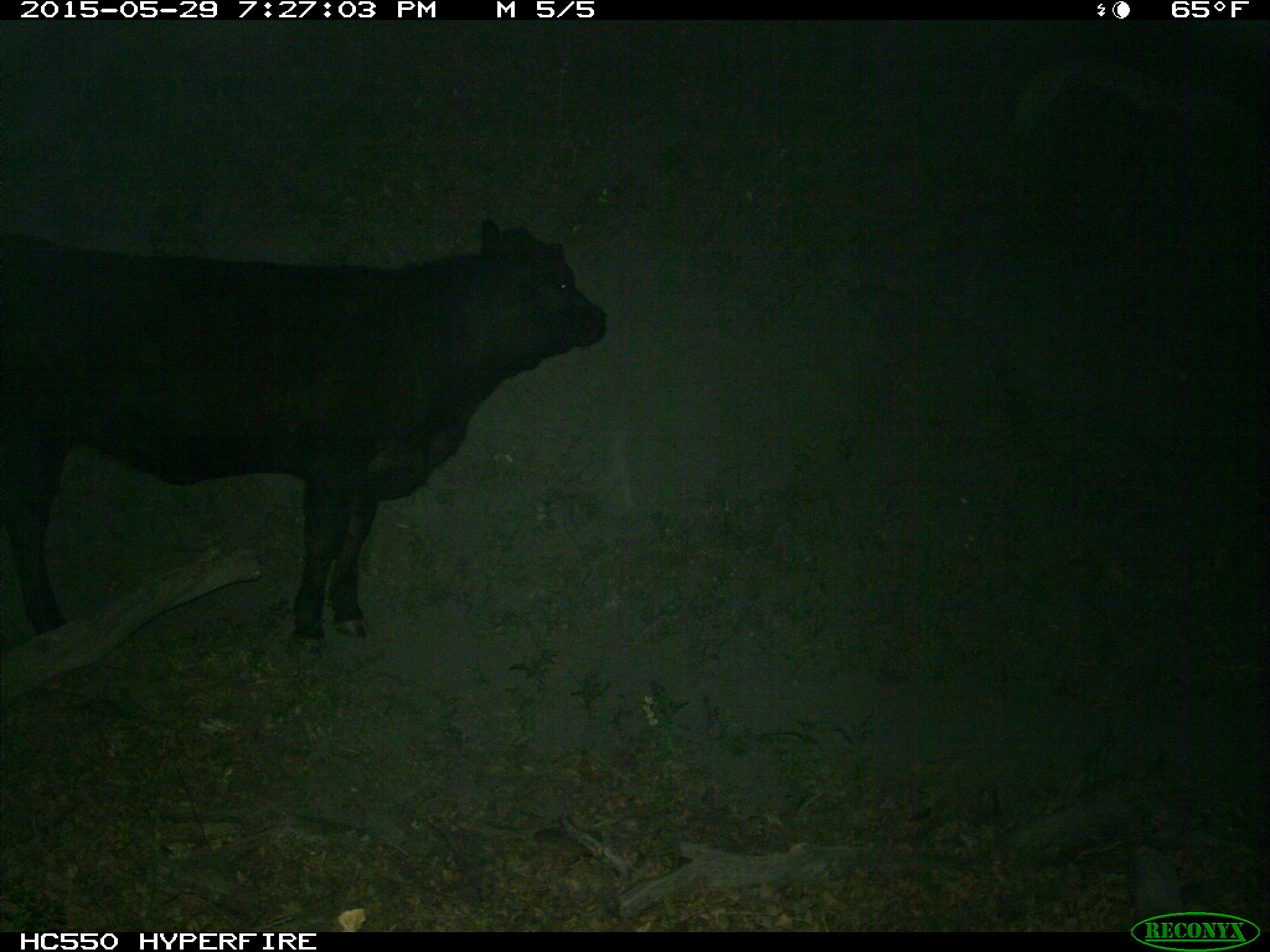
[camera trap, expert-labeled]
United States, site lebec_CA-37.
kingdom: Animalia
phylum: Chordata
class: Mammalia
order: Artiodactyla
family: Bovidae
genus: Bos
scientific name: Bos taurus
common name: domestic cow